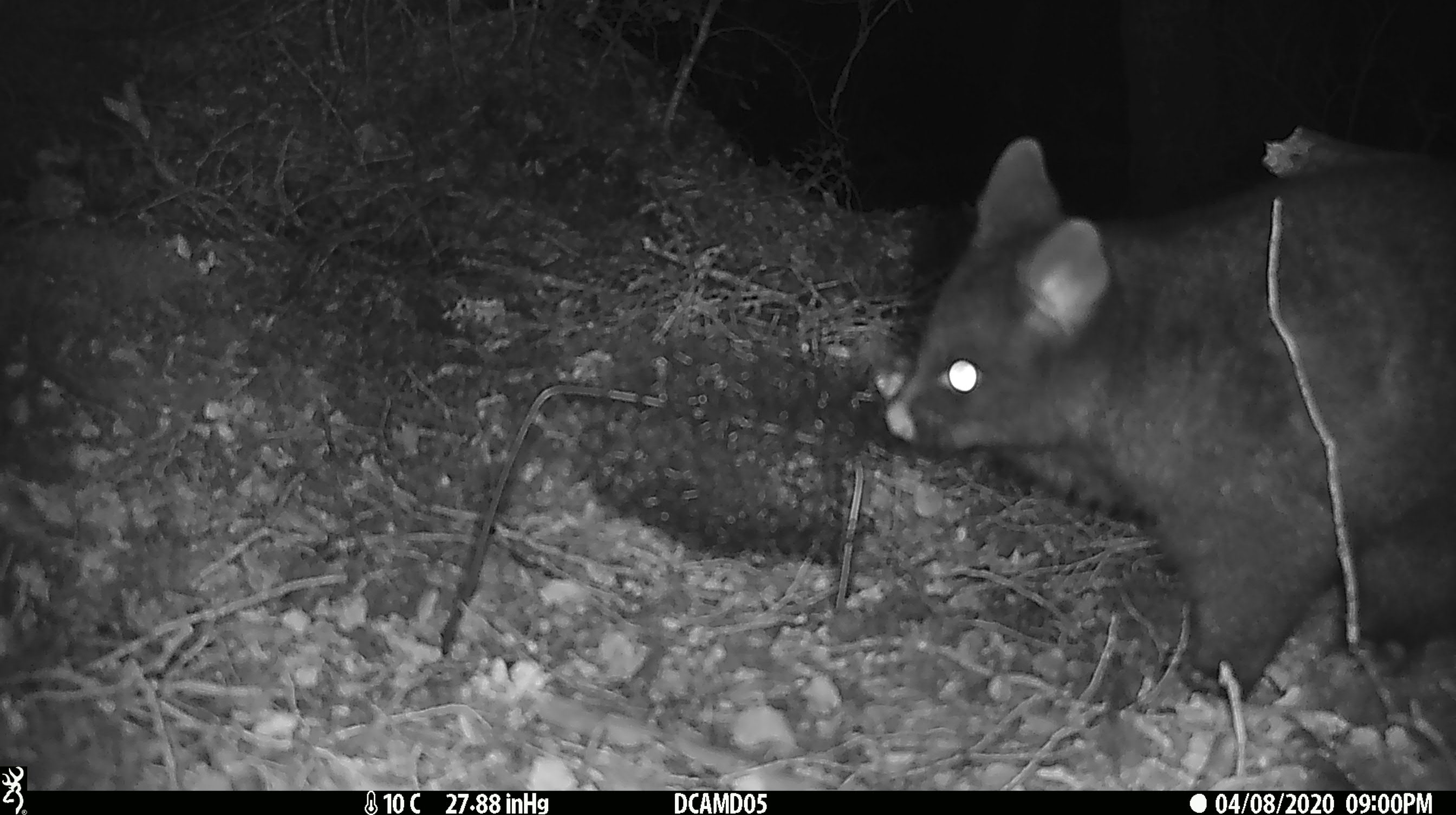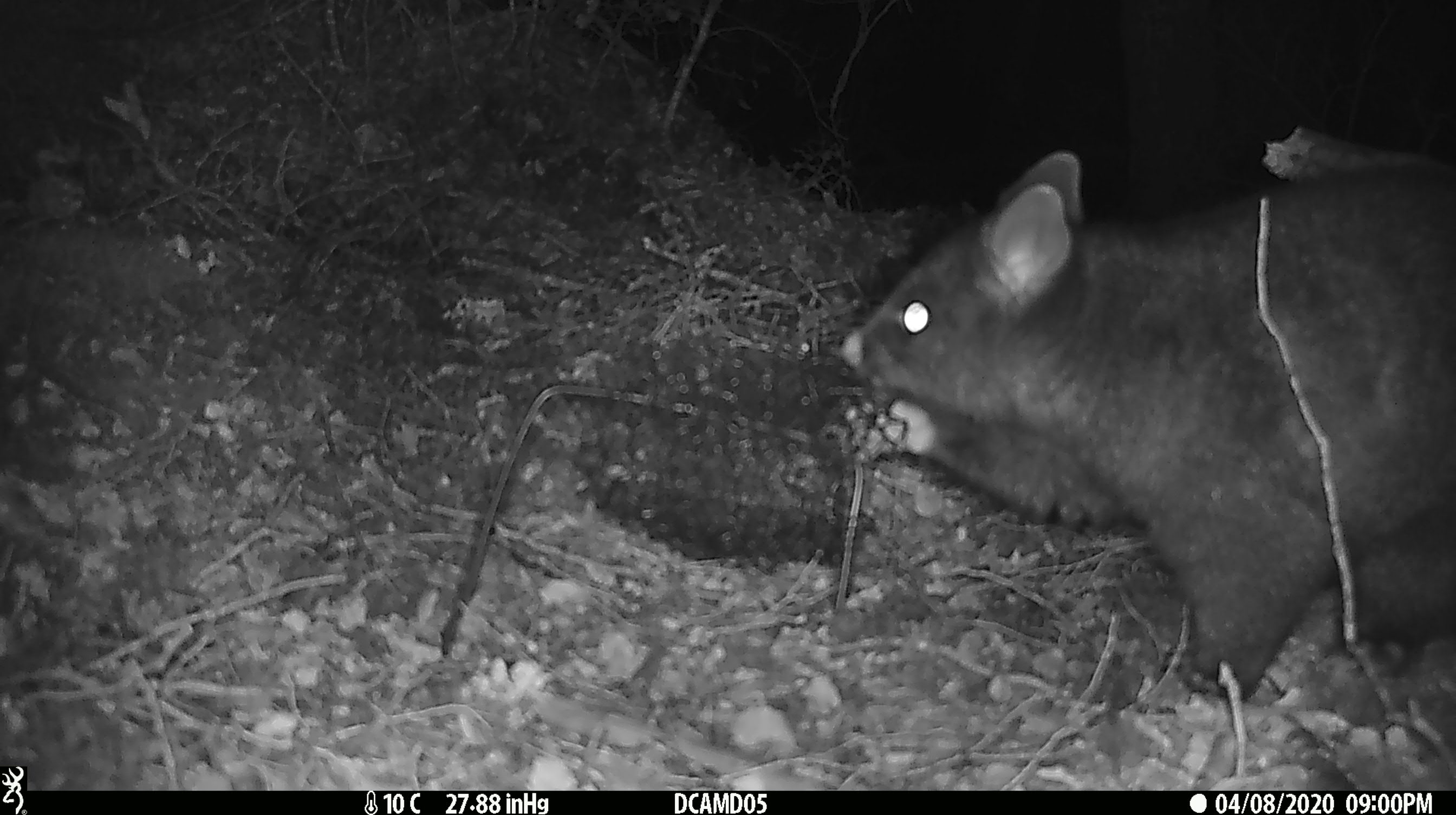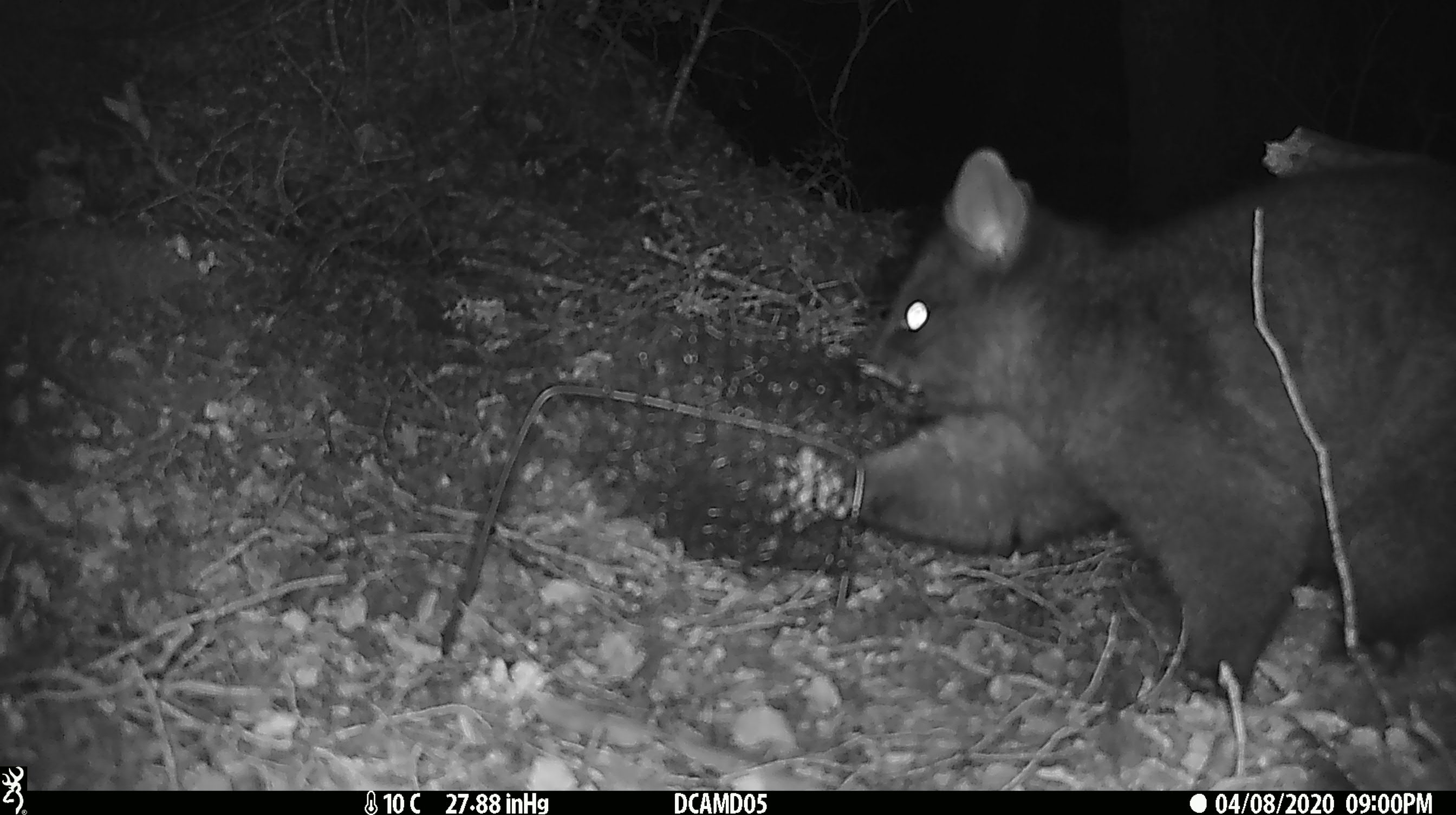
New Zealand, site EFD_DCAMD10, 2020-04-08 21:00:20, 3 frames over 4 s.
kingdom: Animalia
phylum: Chordata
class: Mammalia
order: Diprotodontia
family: Phalangeridae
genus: Trichosurus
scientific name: Trichosurus vulpecula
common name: common brushtail possum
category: possum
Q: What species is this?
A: Possum (common brushtail possum) (Trichosurus vulpecula).